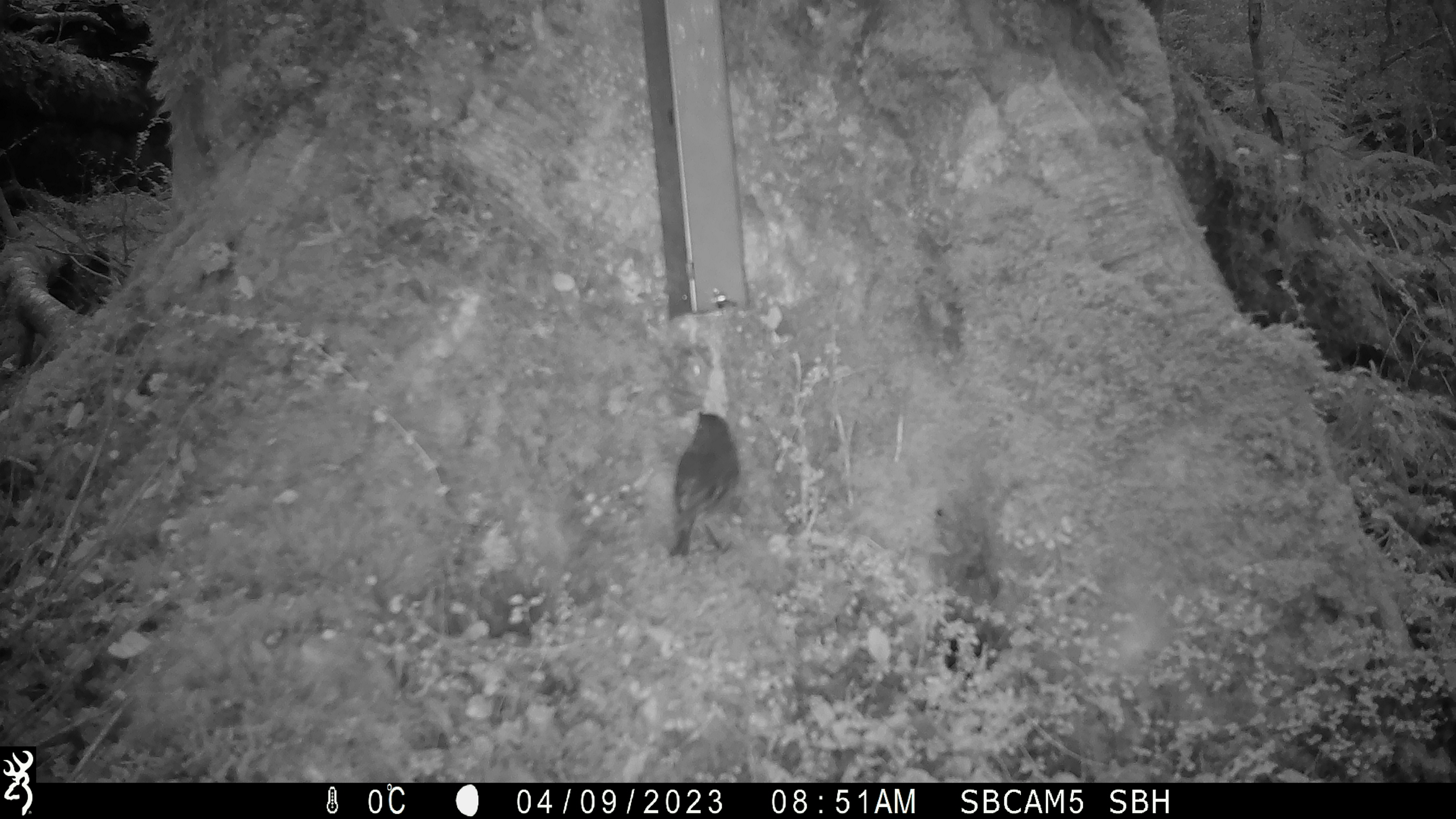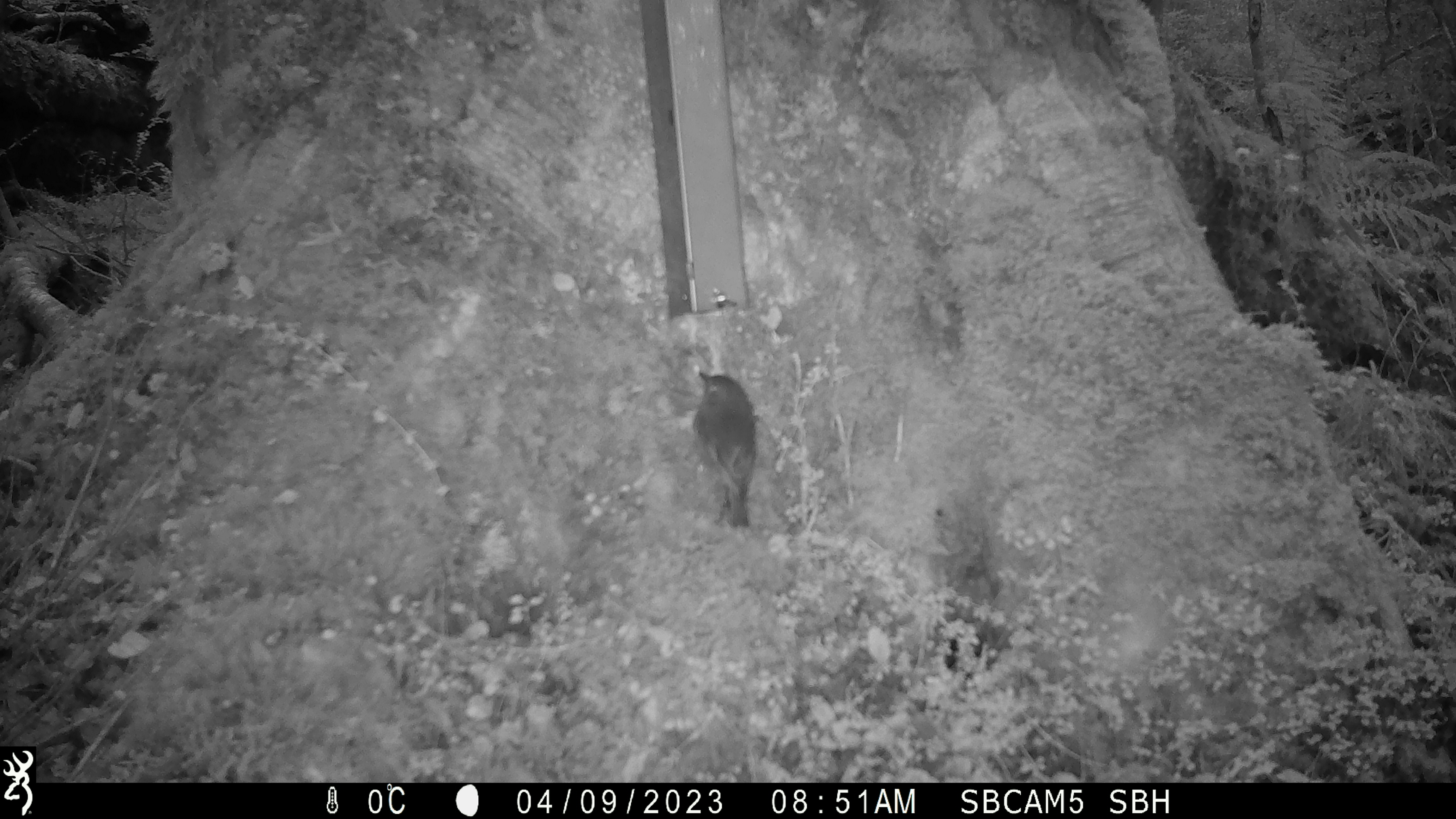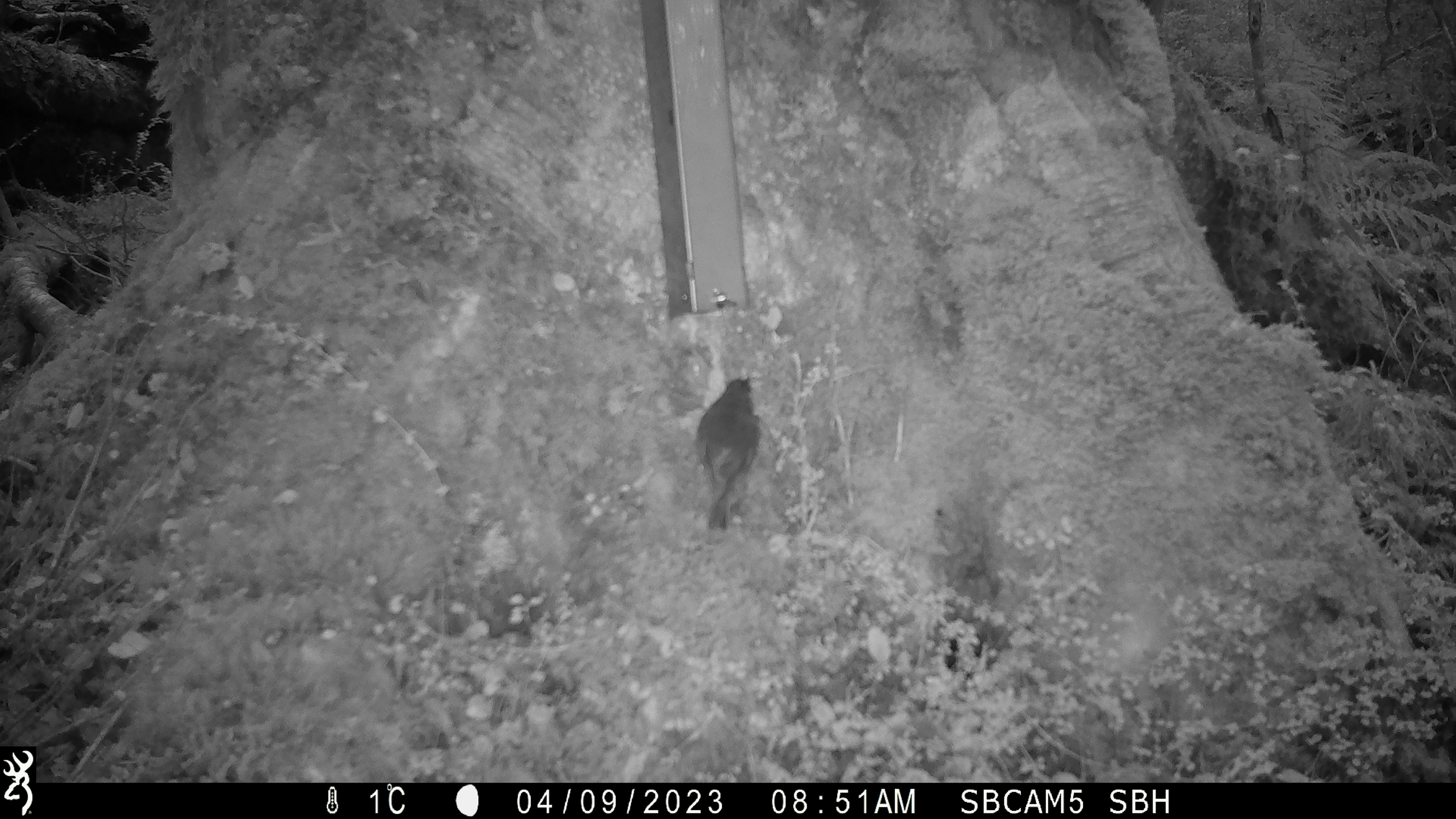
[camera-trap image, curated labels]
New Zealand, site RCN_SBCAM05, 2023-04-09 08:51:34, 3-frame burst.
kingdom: Animalia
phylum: Chordata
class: Aves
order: Passeriformes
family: Petroicidae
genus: Petroica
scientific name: Petroica australis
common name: new zealand robin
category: robin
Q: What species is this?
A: Robin (new zealand robin) (Petroica australis).